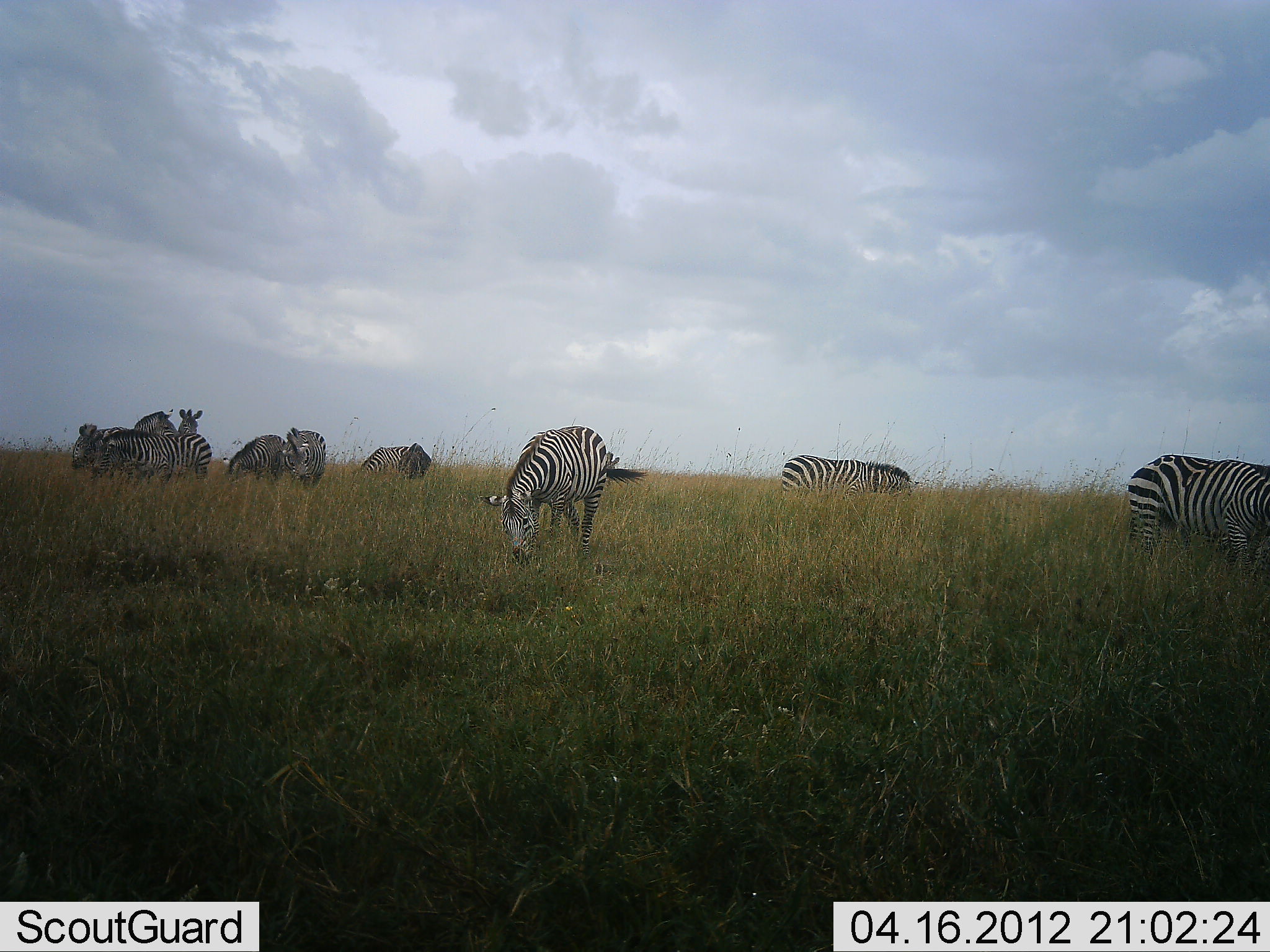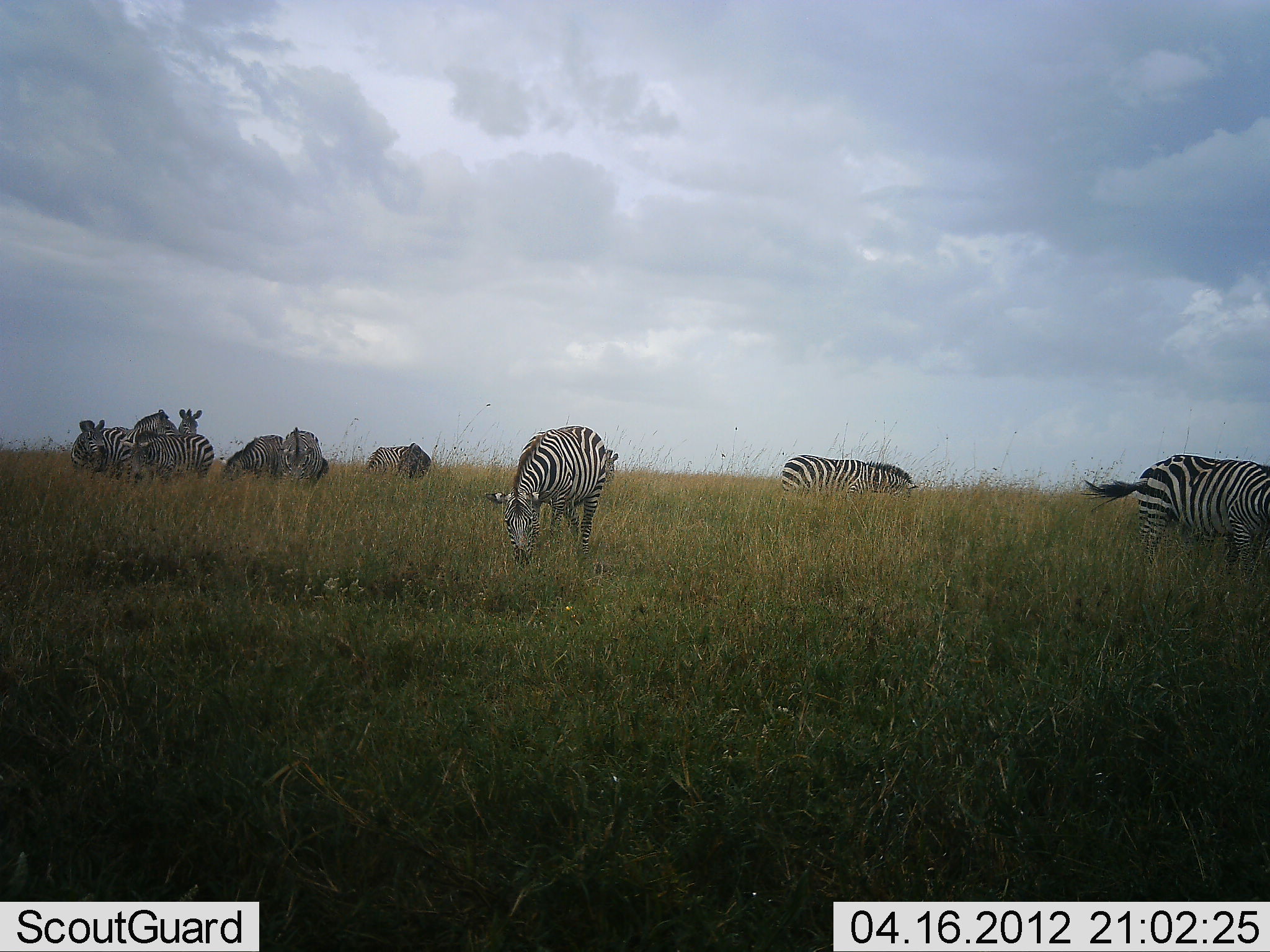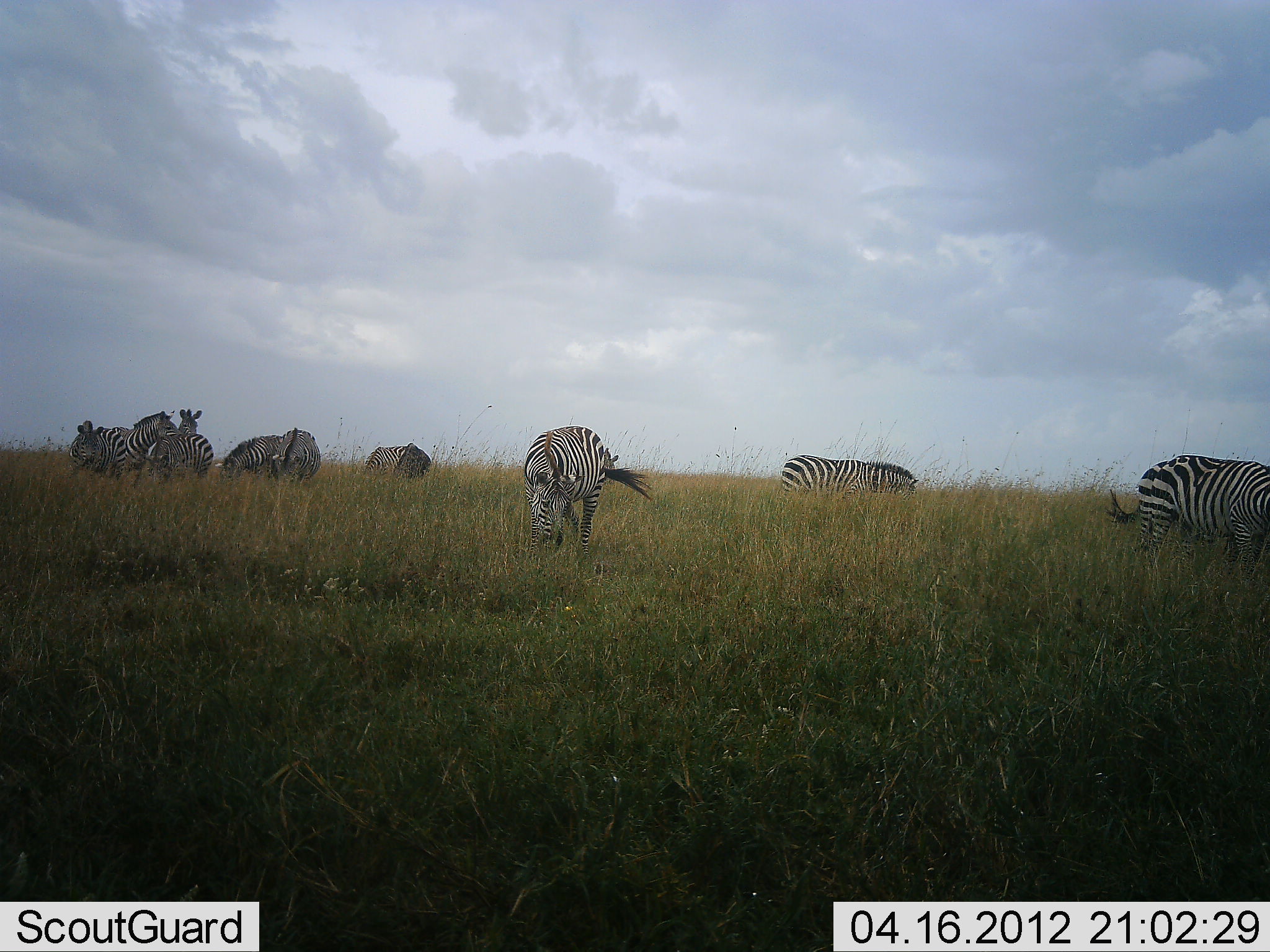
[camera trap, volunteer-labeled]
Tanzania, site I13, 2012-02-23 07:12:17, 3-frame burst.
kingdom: Animalia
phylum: Chordata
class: Mammalia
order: Perissodactyla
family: Equidae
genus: Equus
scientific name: Equus quagga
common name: plains zebra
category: zebra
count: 10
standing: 50%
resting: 4%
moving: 4%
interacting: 4%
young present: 0%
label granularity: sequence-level